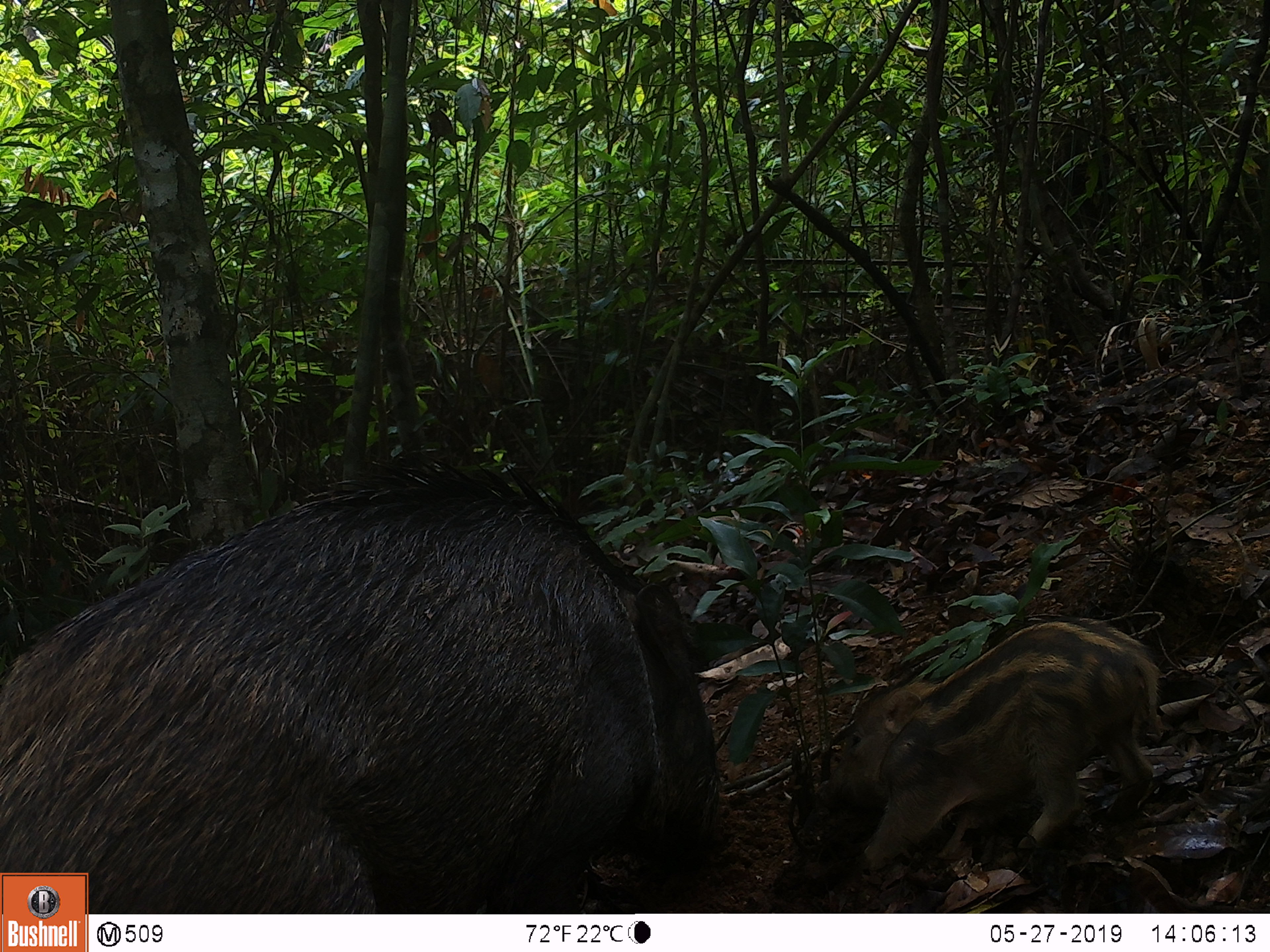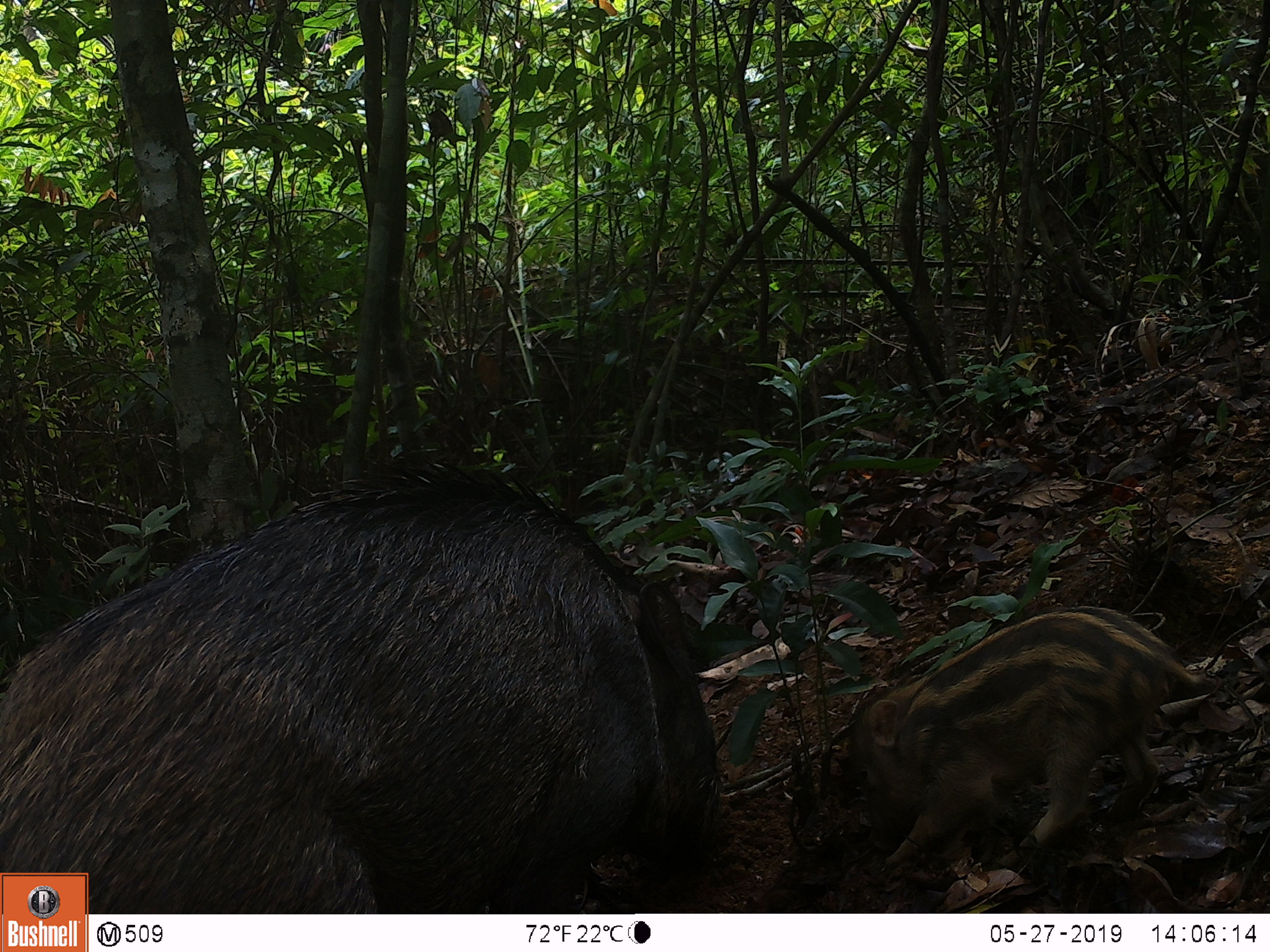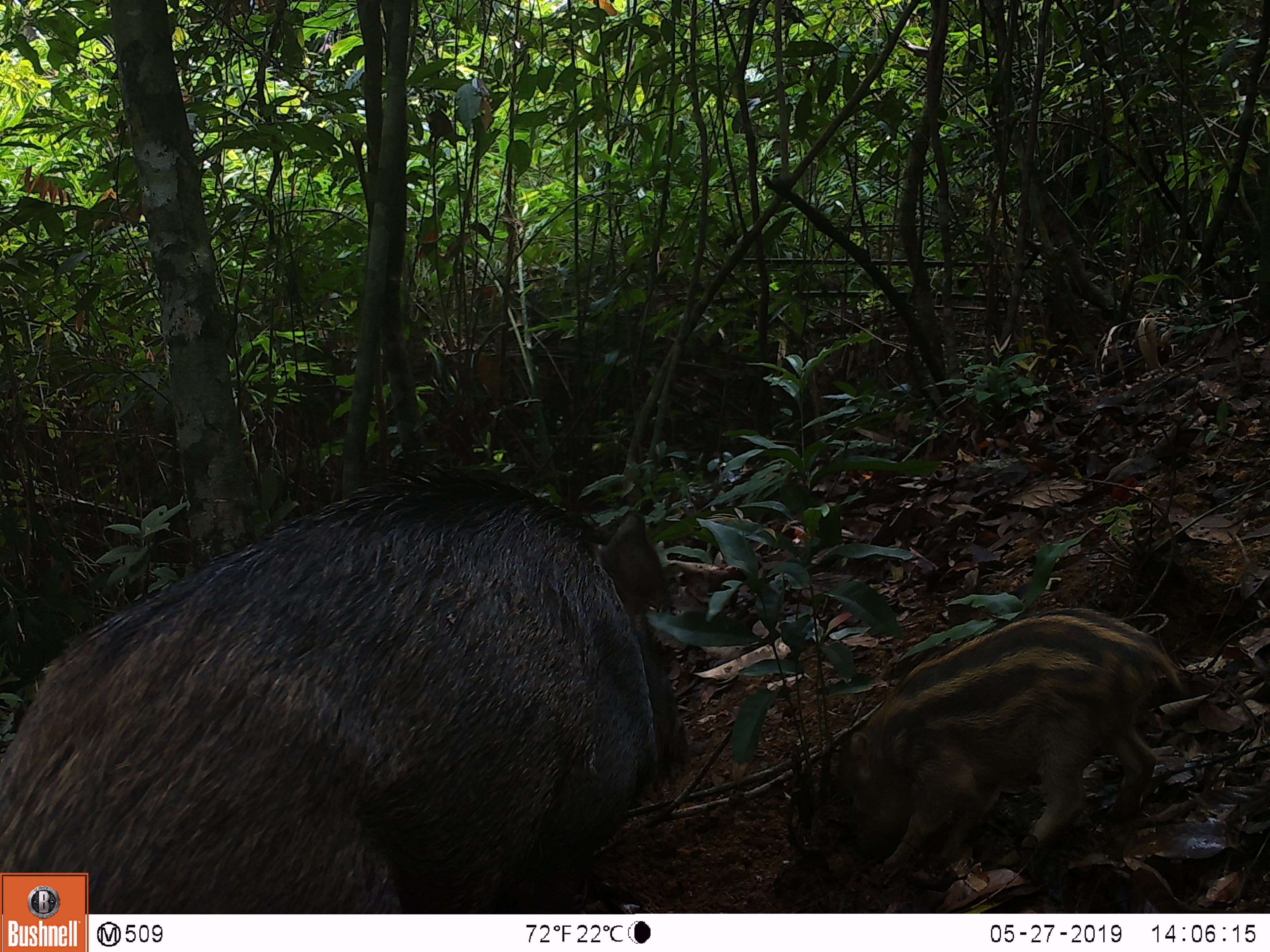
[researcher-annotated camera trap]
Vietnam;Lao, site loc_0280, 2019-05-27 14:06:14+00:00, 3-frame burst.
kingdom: Animalia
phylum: Chordata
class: Mammalia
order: Artiodactyla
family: Suidae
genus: Sus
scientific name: Sus scrofa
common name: eurasian wild pig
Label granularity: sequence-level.